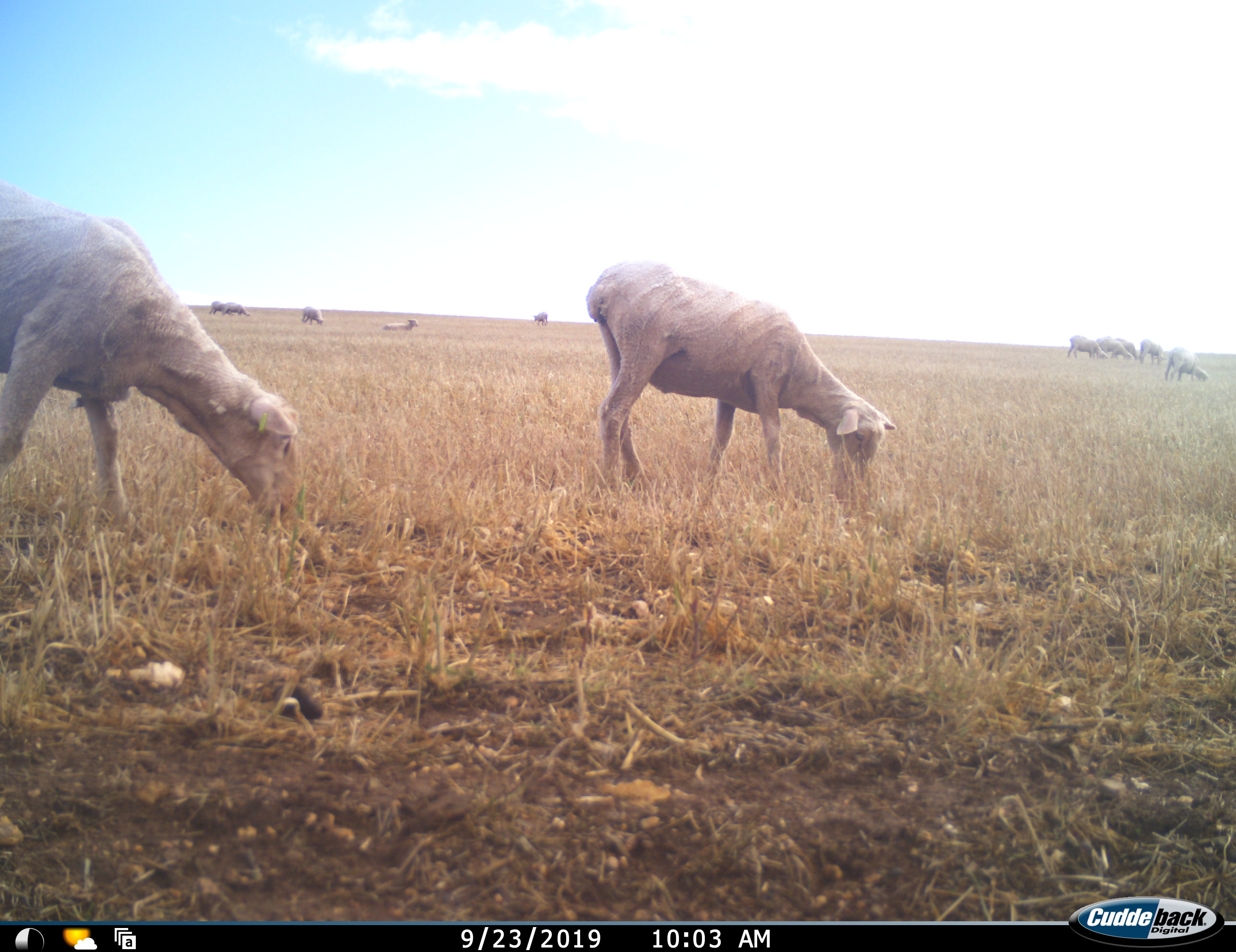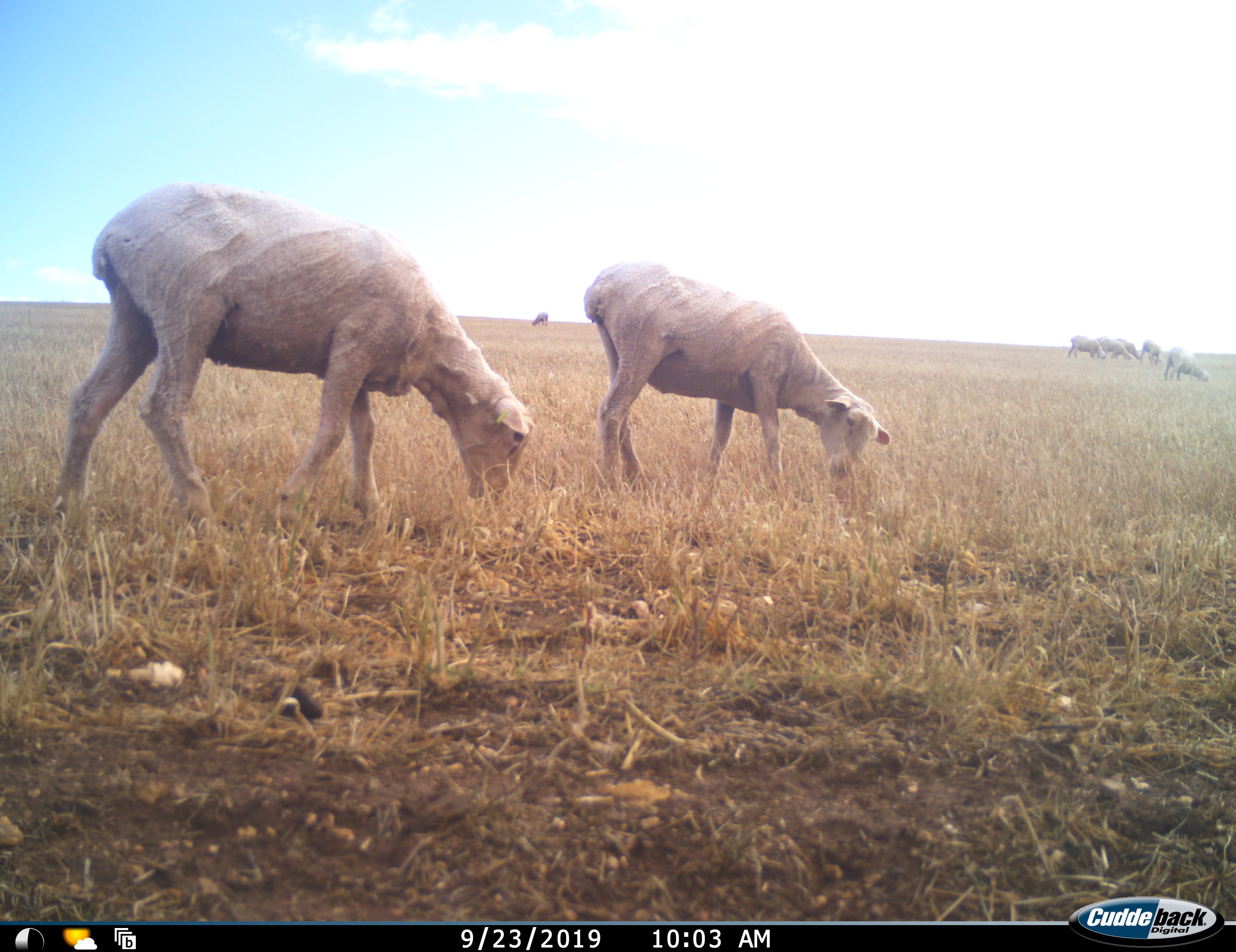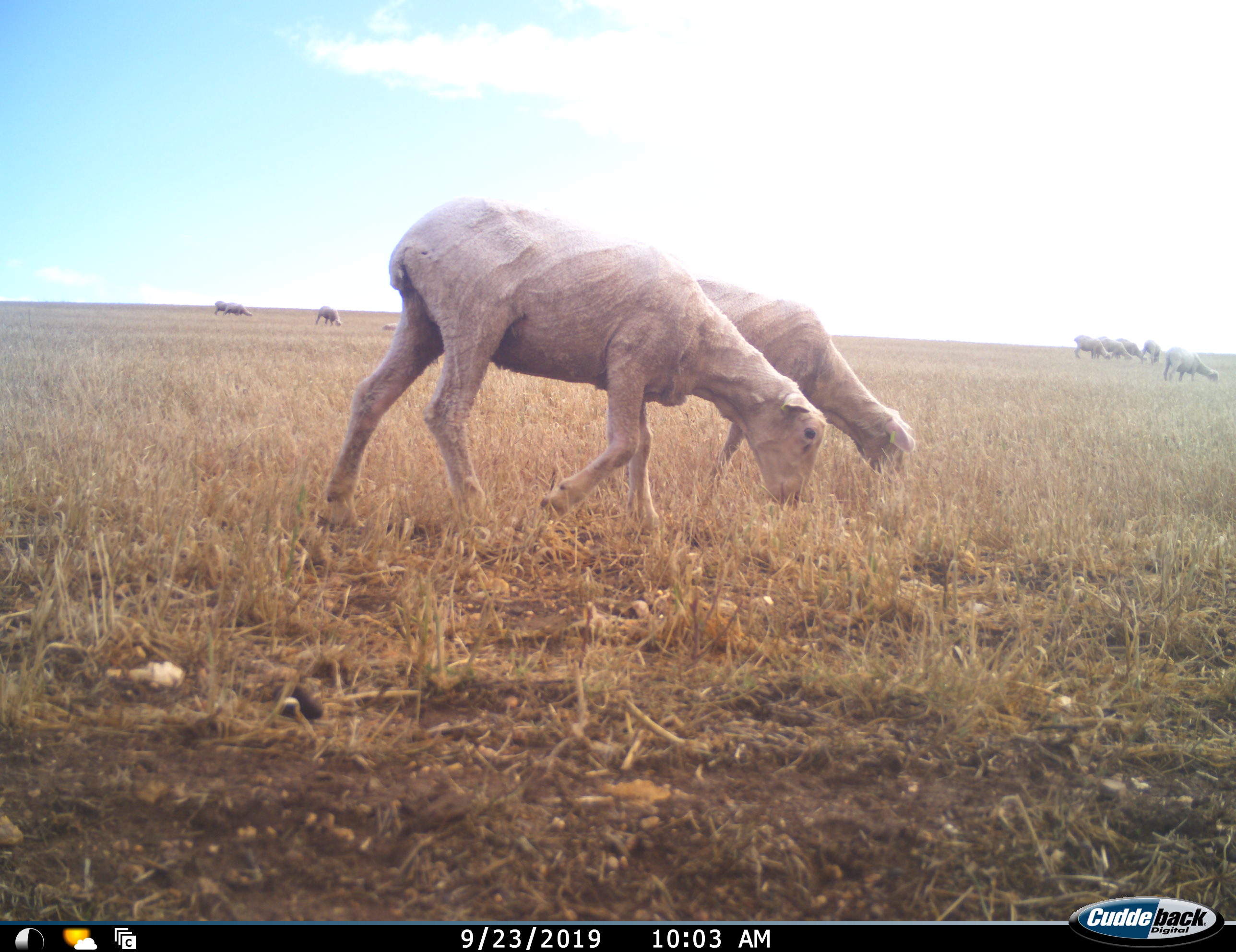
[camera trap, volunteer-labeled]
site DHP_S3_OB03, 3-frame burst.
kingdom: Animalia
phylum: Chordata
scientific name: Vertebrata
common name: domestic animal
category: domesticanimal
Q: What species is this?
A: Domesticanimal (domestic animal) (Vertebrata).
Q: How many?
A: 11-50.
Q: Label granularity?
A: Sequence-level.